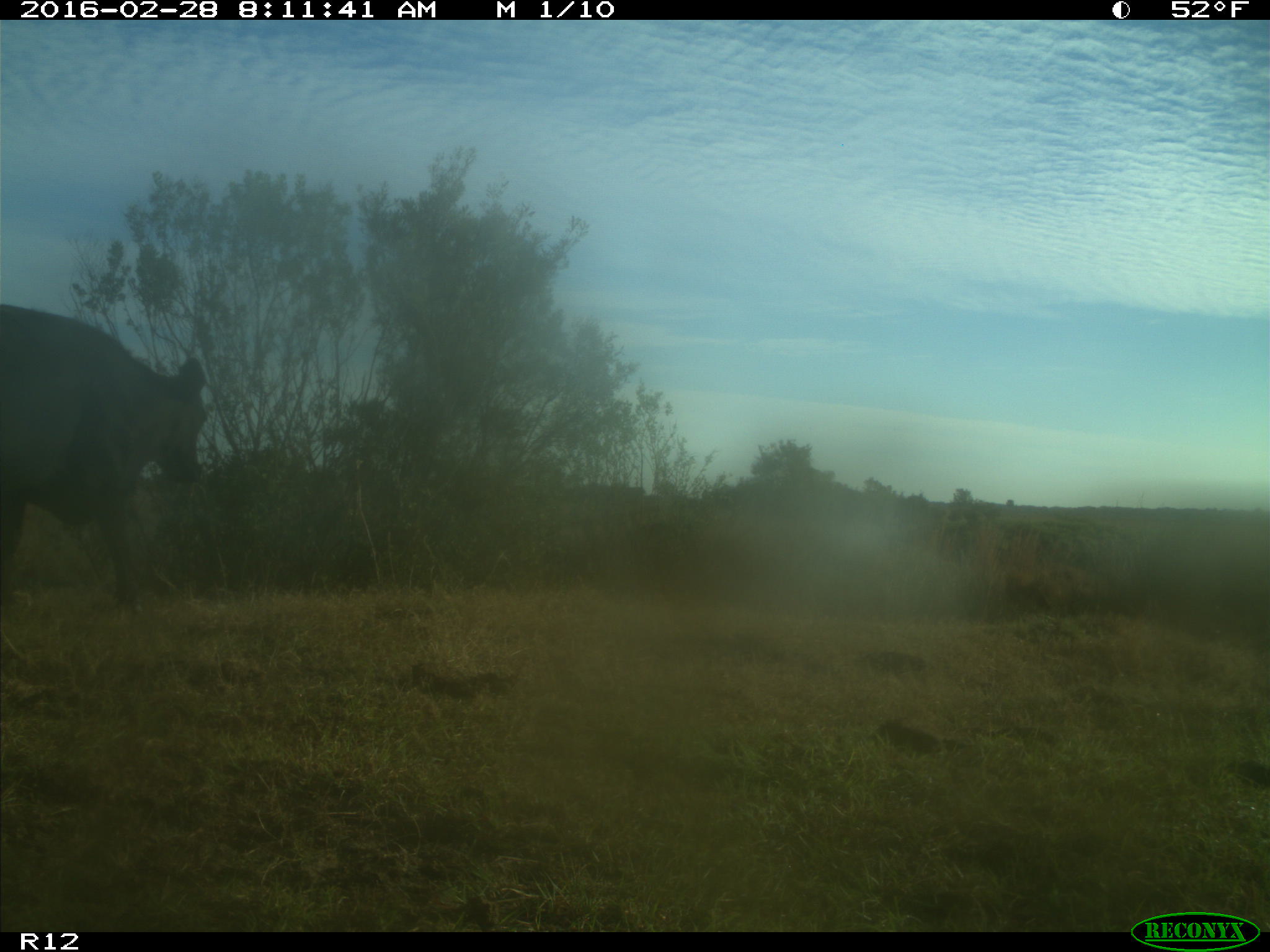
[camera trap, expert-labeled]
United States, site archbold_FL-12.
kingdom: Animalia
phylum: Chordata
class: Mammalia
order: Artiodactyla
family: Bovidae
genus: Bos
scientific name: Bos taurus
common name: domestic cow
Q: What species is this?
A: Bos taurus (domestic cow).